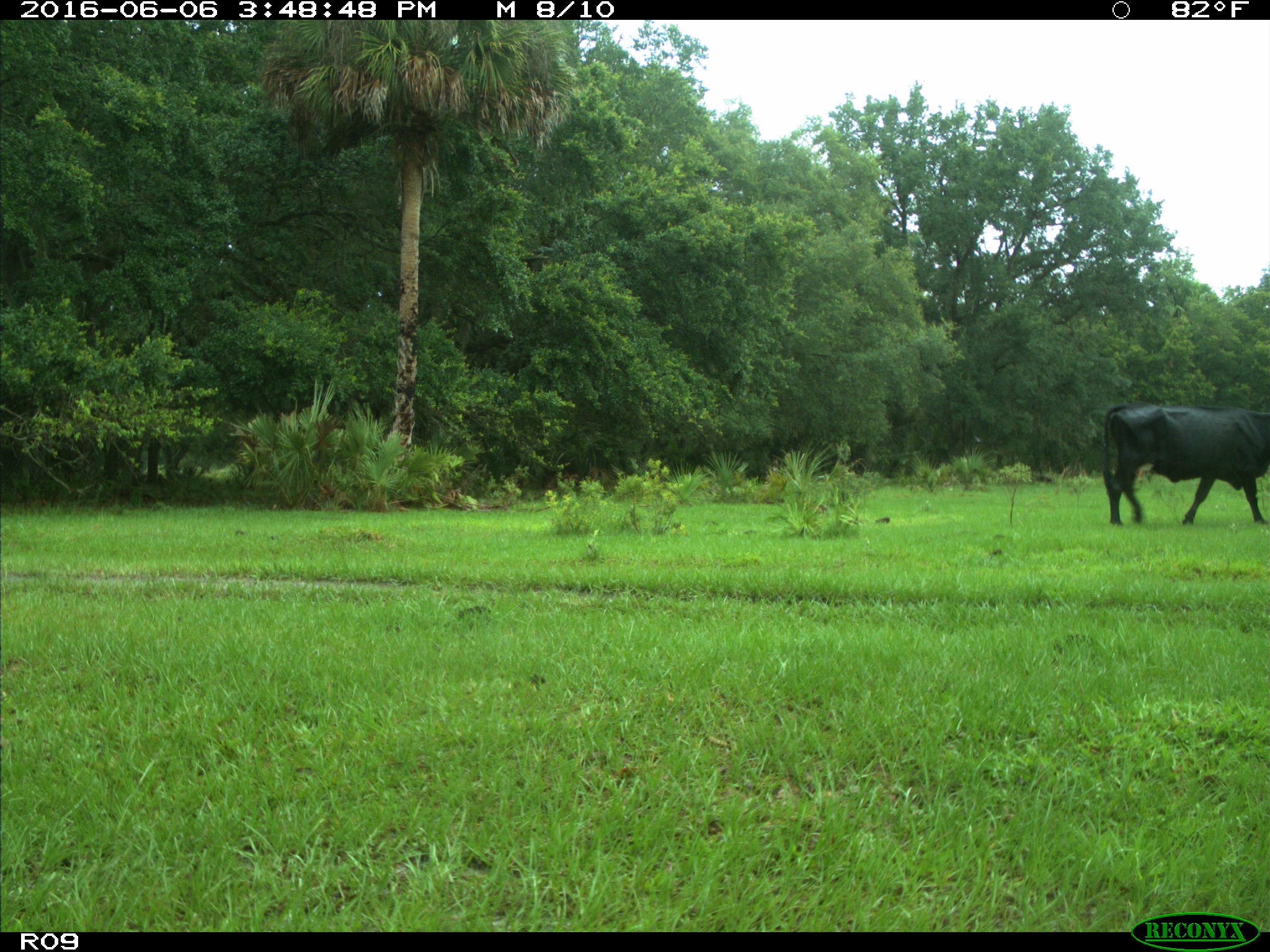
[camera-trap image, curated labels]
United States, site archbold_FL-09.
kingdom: Animalia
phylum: Chordata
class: Mammalia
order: Artiodactyla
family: Bovidae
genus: Bos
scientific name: Bos taurus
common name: domestic cow